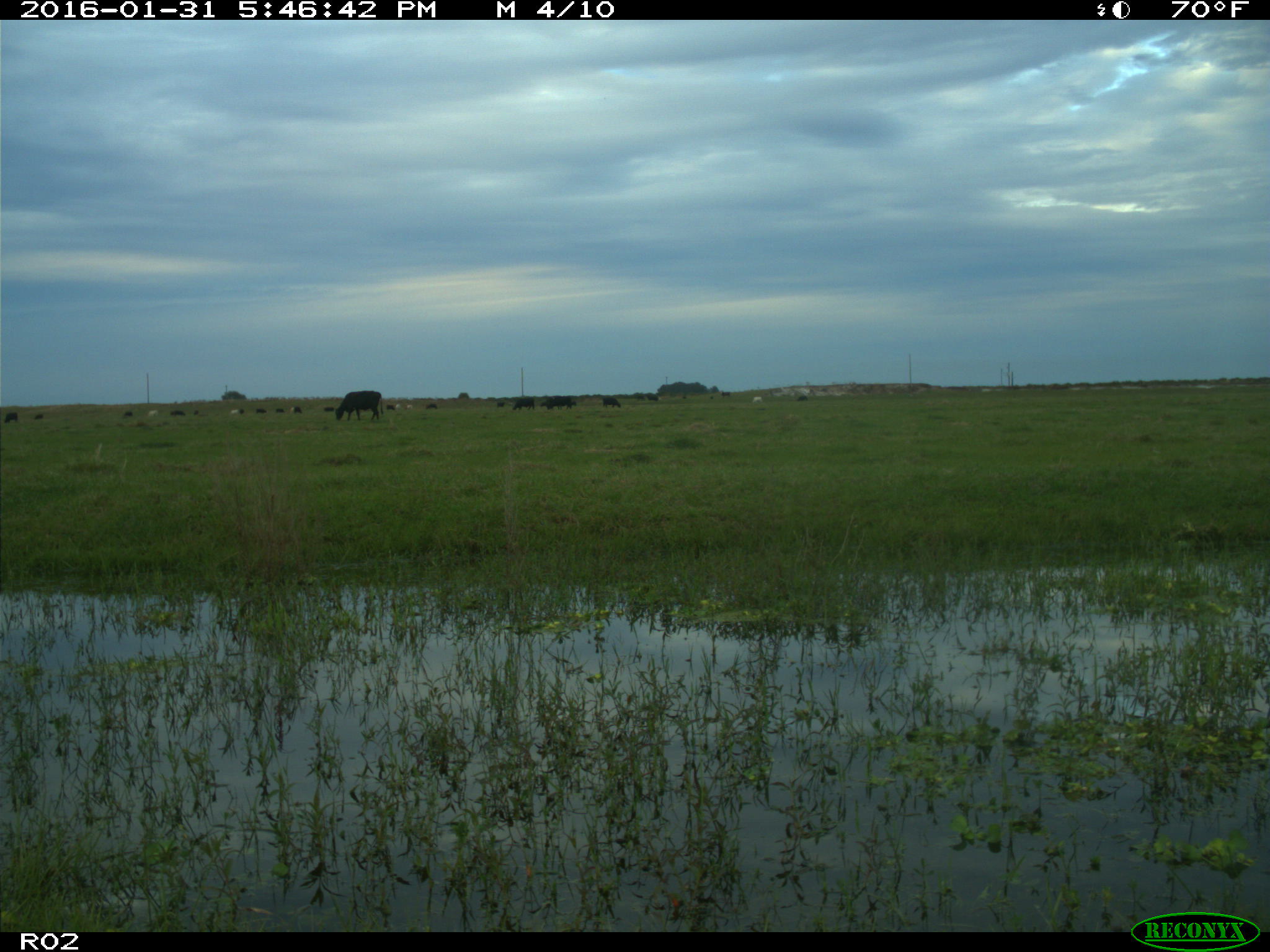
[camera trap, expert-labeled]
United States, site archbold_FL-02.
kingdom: Animalia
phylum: Chordata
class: Mammalia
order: Artiodactyla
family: Bovidae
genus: Bos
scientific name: Bos taurus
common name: domestic cow